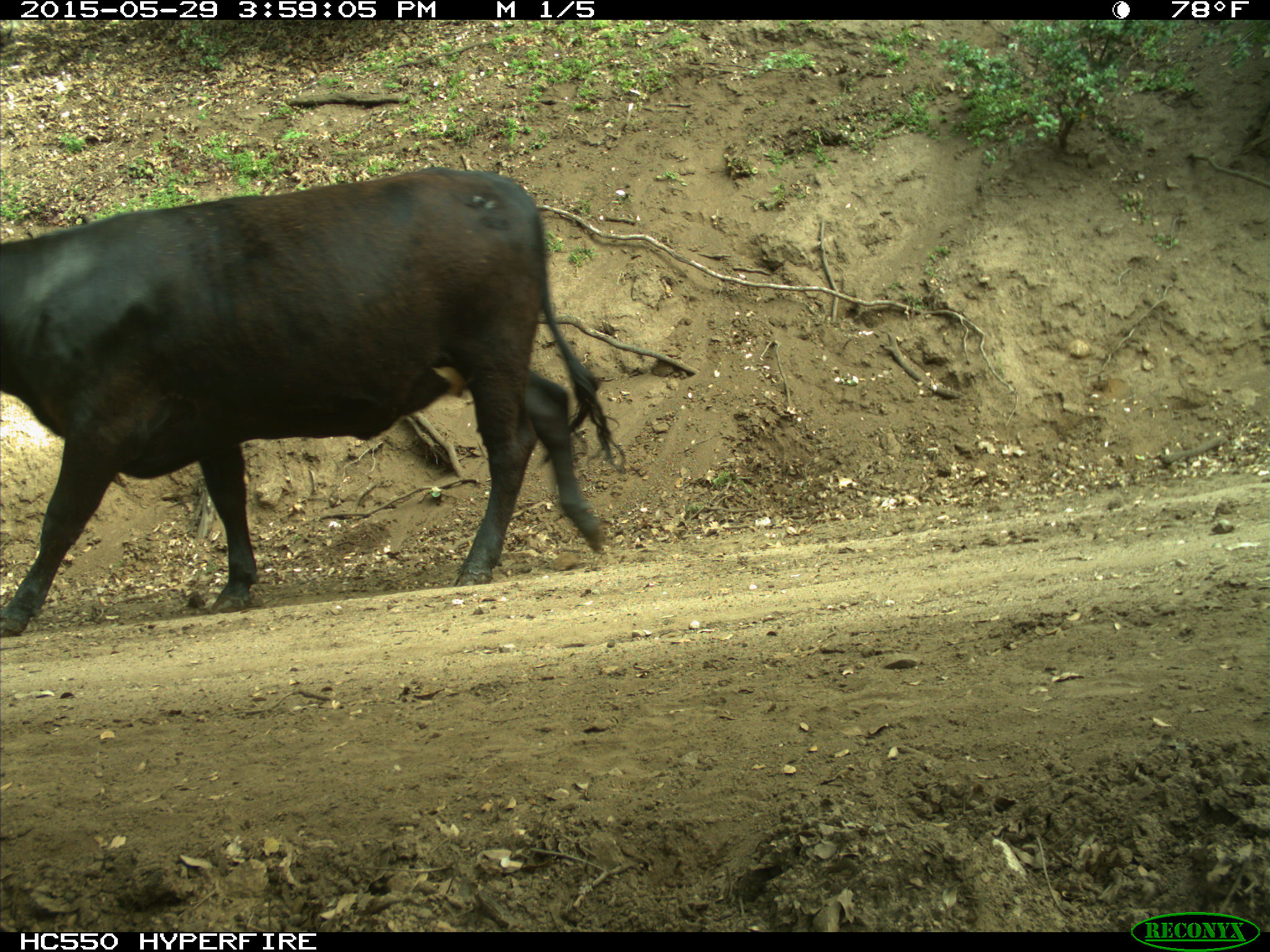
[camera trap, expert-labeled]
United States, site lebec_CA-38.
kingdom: Animalia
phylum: Chordata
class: Mammalia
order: Artiodactyla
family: Bovidae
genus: Bos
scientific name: Bos taurus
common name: domestic cow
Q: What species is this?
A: Bos taurus (domestic cow).